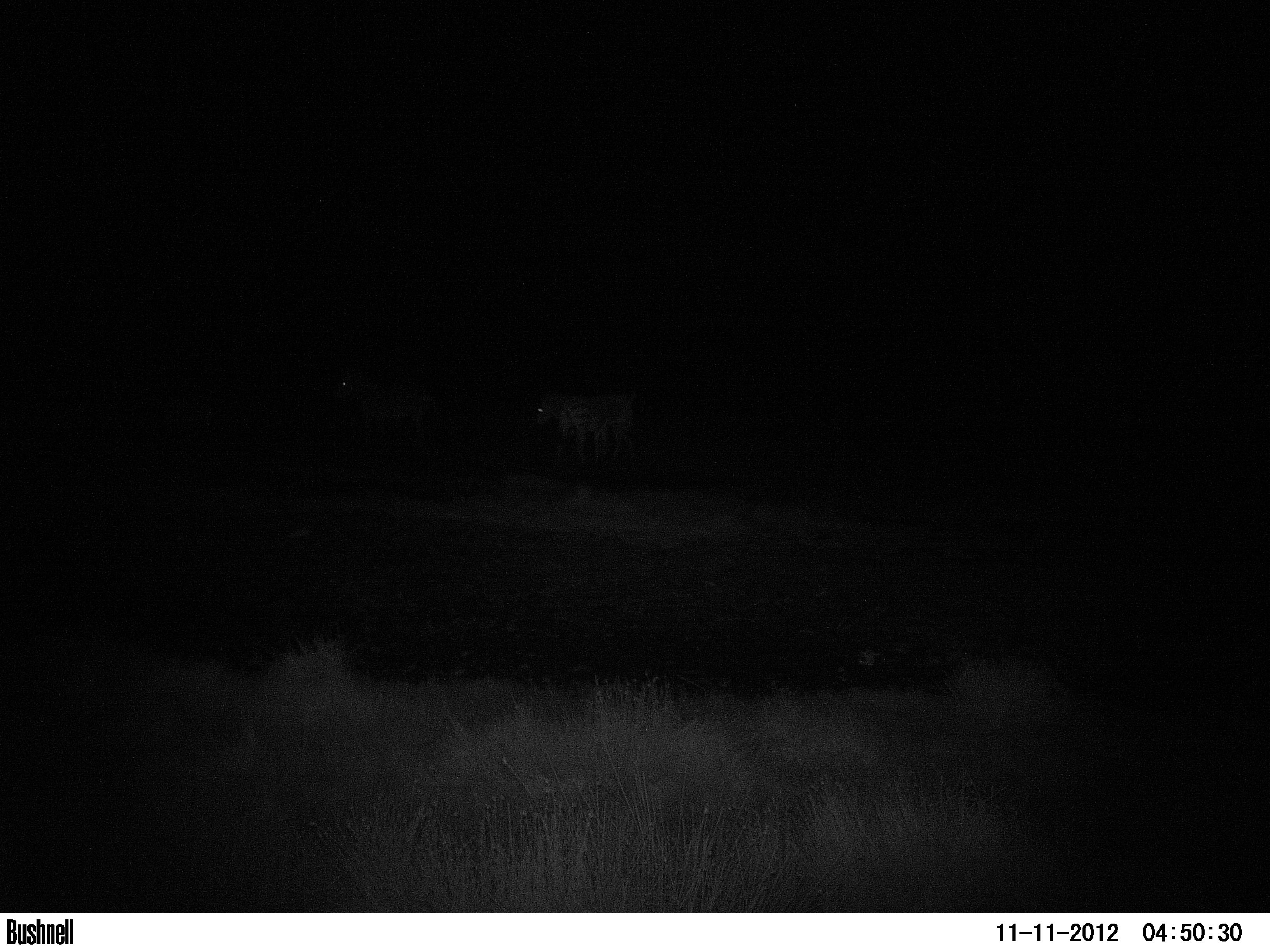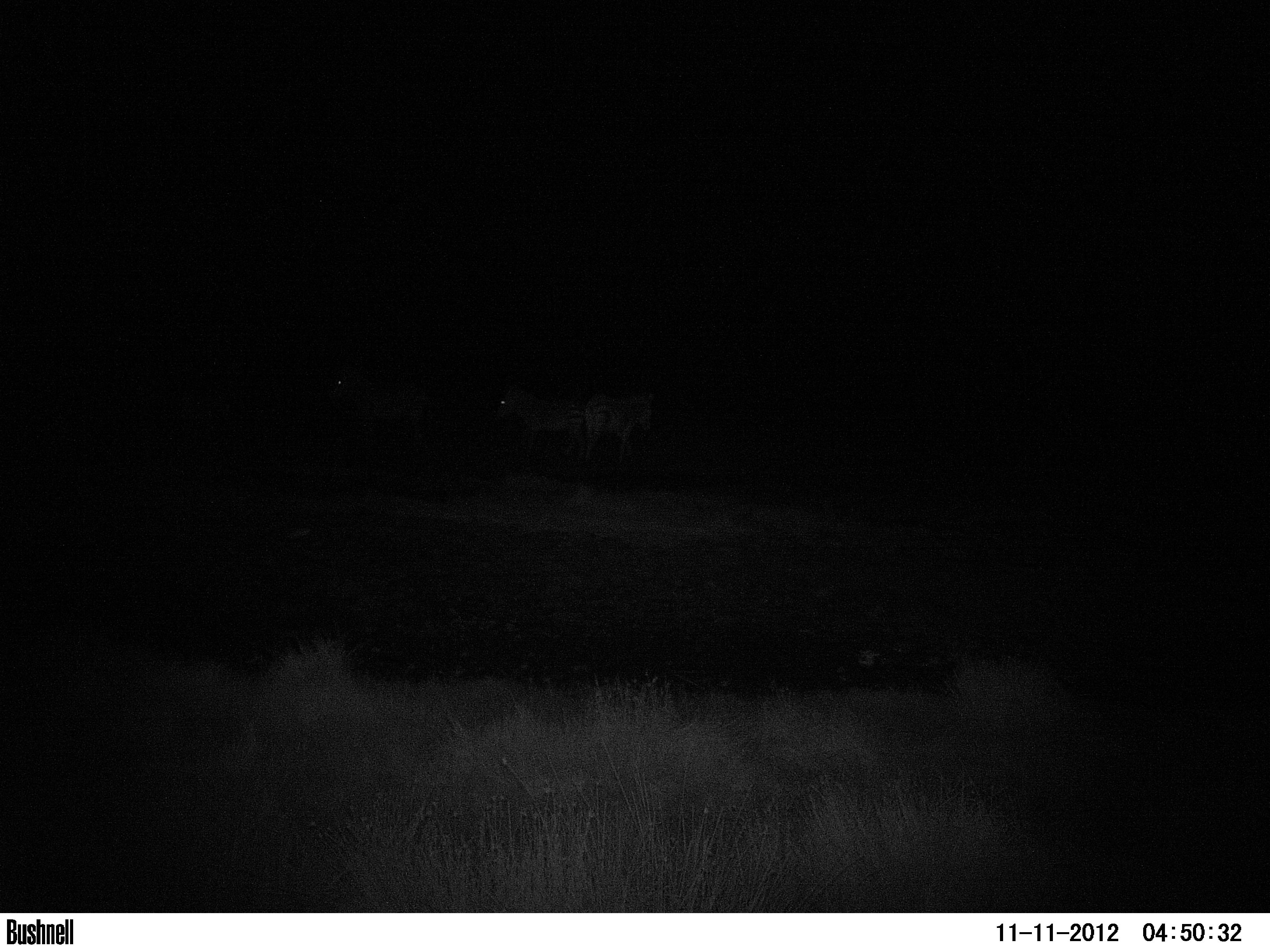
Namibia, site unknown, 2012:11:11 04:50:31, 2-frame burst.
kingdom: Animalia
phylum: Chordata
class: Mammalia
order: Perissodactyla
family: Equidae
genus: Equus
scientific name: Equus zebra hartmannae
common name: hartmann's mountain zebra